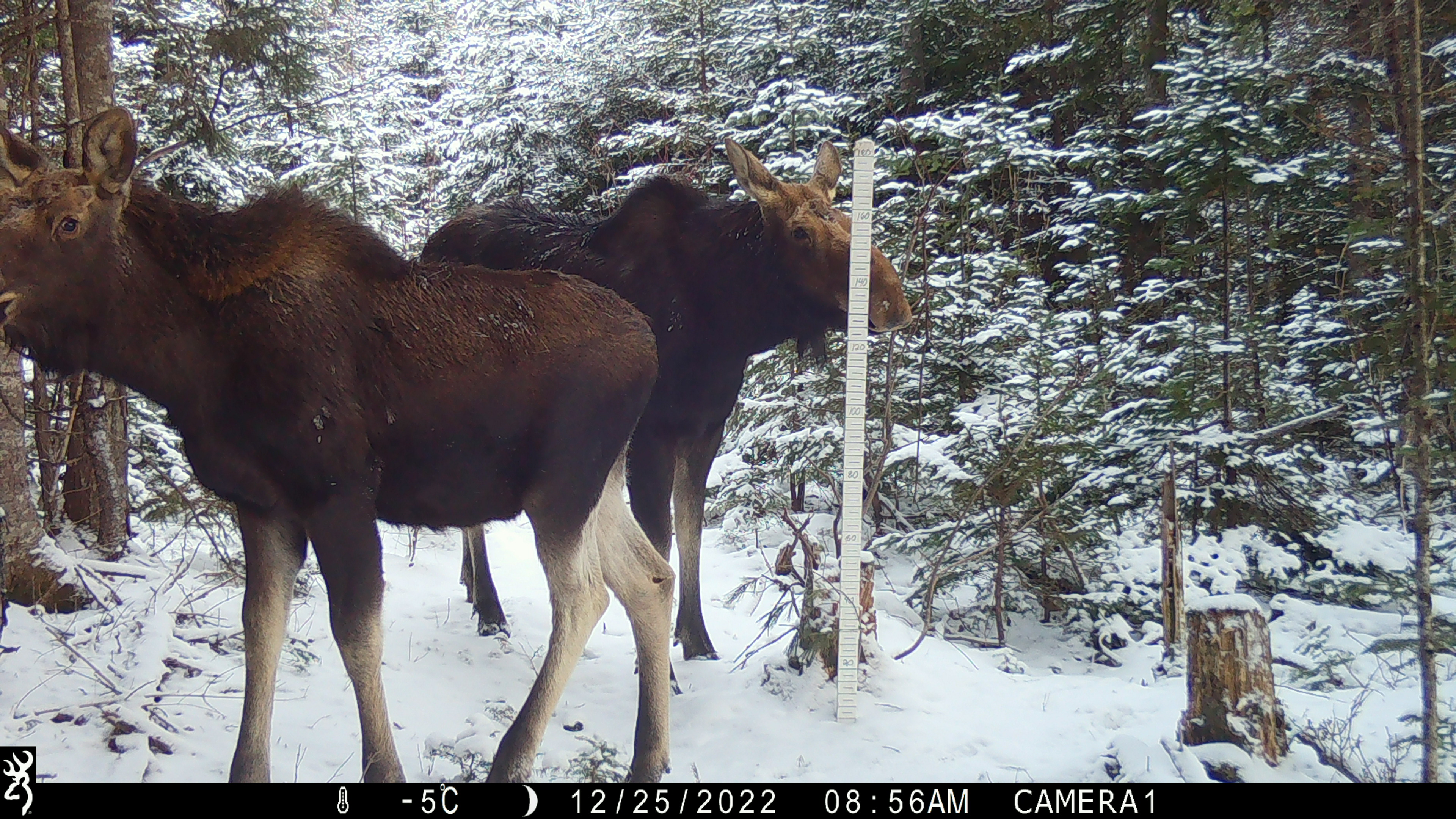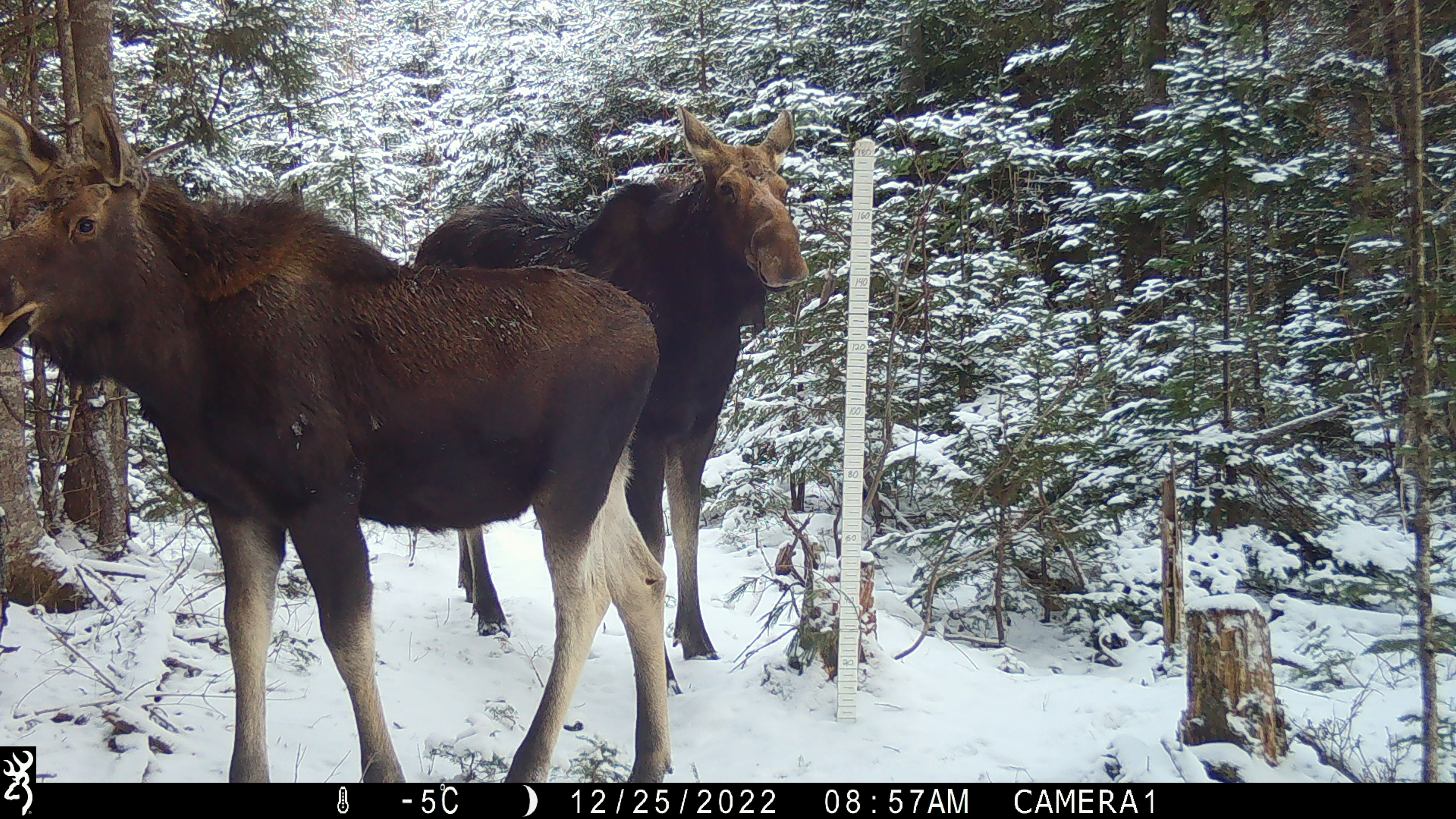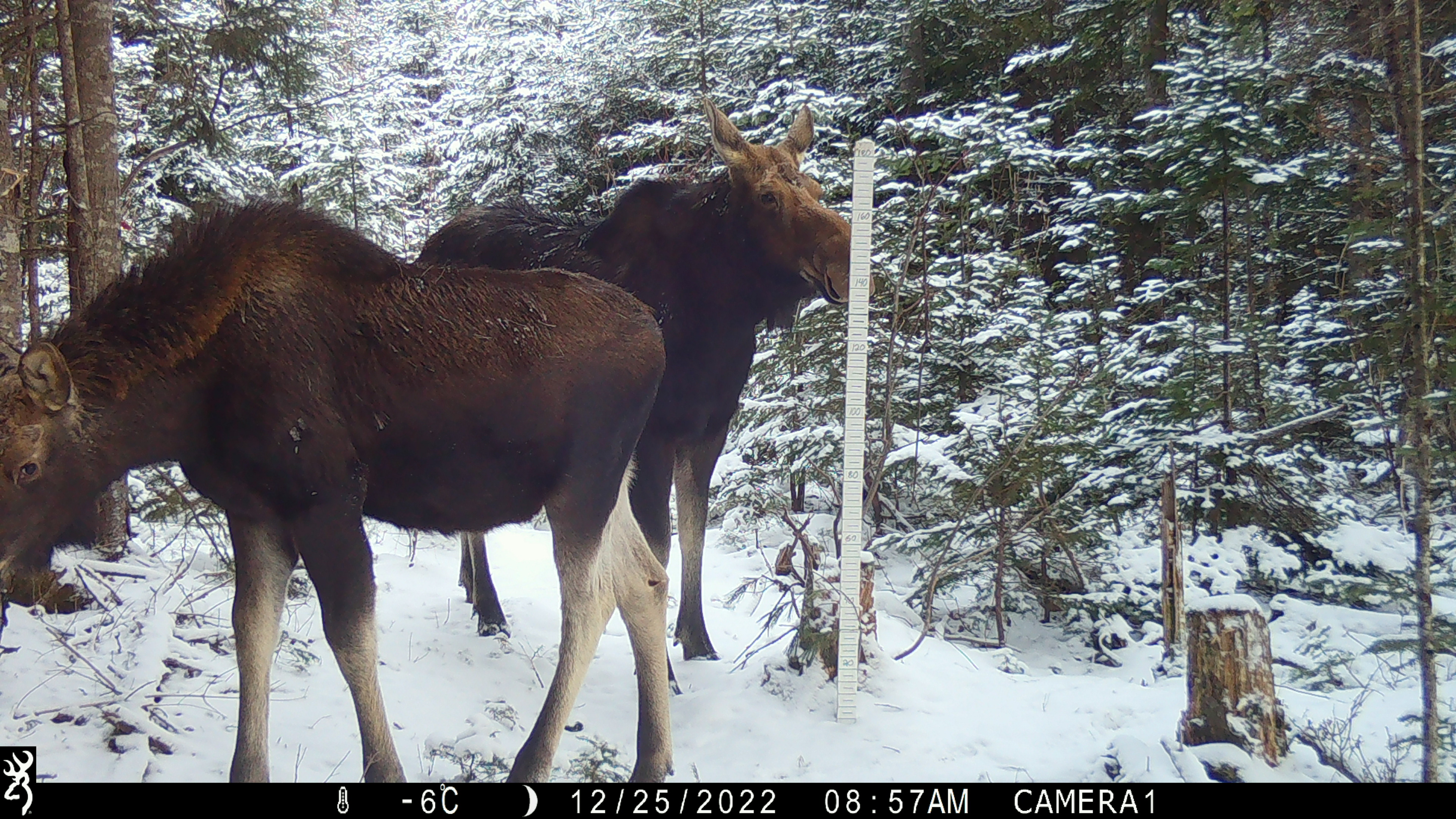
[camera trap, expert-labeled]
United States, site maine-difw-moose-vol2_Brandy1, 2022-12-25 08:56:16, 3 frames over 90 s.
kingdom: Animalia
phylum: Chordata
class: Mammalia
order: Artiodactyla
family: Cervidae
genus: Alces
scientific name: Alces alces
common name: moose